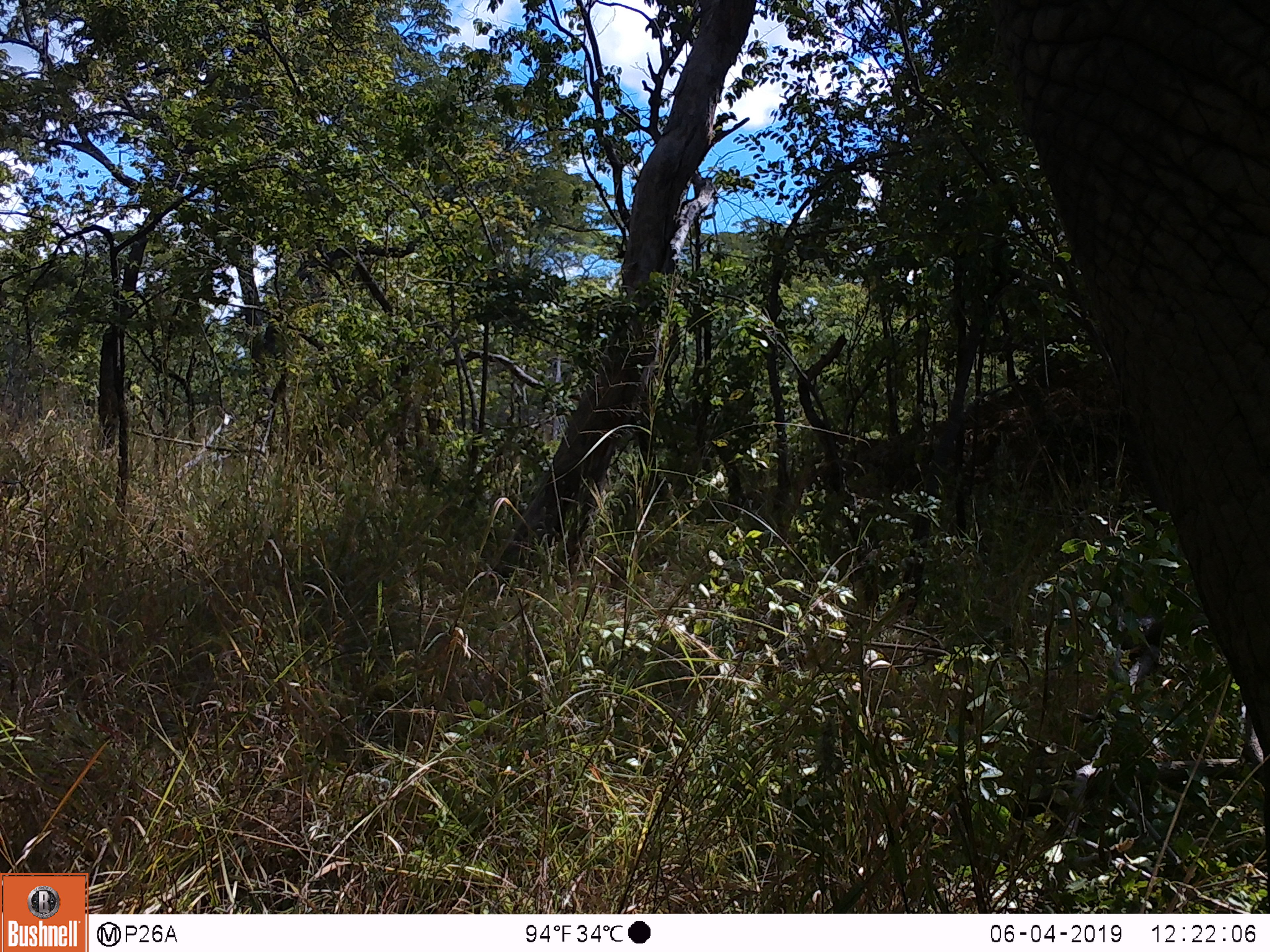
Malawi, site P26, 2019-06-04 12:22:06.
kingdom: Animalia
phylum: Chordata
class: Mammalia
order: Proboscidea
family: Elephantidae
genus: Loxodonta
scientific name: Loxodonta africana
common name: african savanna elephant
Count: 1.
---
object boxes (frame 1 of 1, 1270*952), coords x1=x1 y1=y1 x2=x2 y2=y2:
african savanna elephant: x1=972 y1=2 x2=1269 y2=767